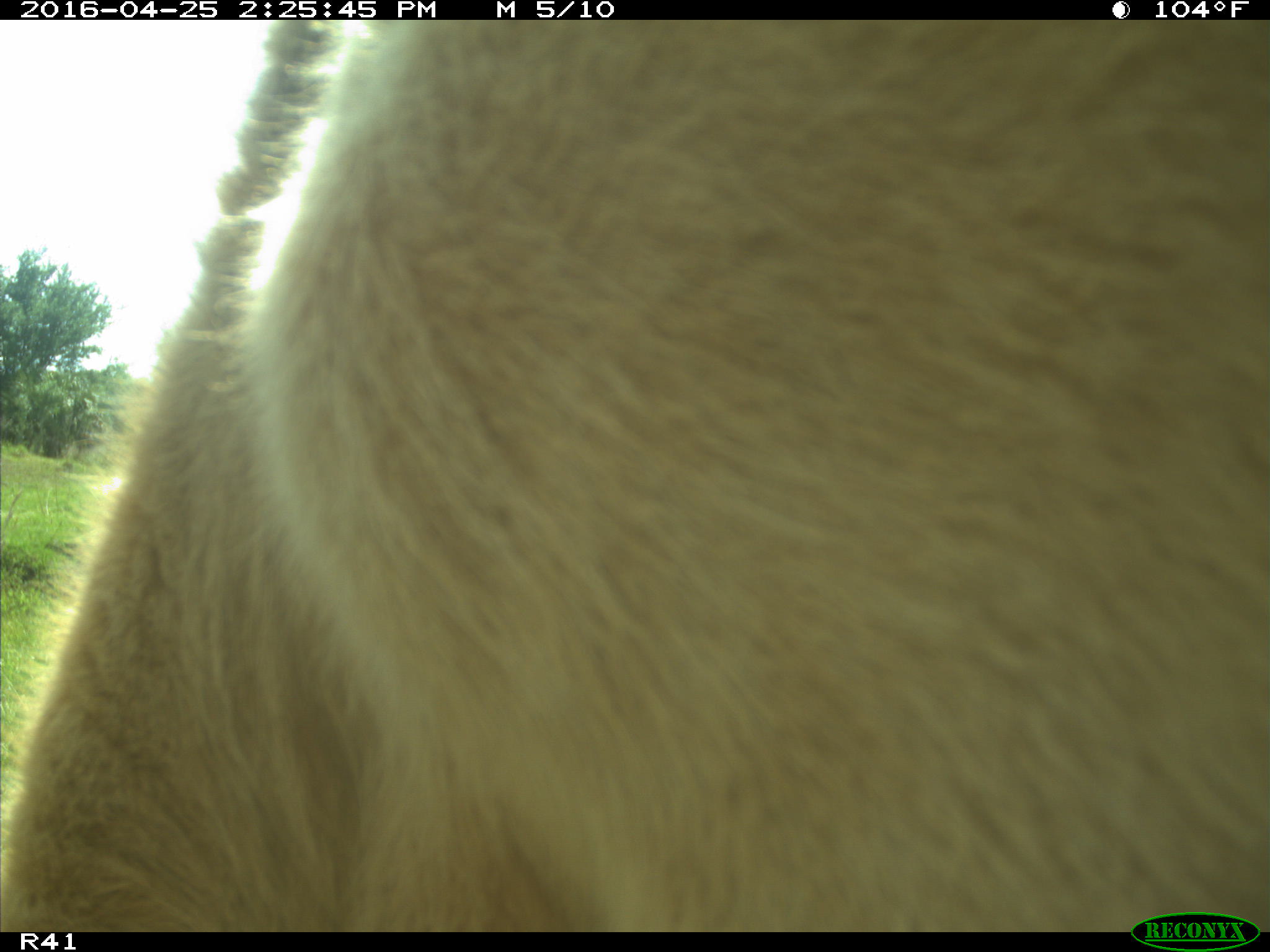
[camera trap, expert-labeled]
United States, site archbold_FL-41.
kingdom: Animalia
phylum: Chordata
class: Mammalia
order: Artiodactyla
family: Bovidae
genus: Bos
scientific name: Bos taurus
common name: domestic cow